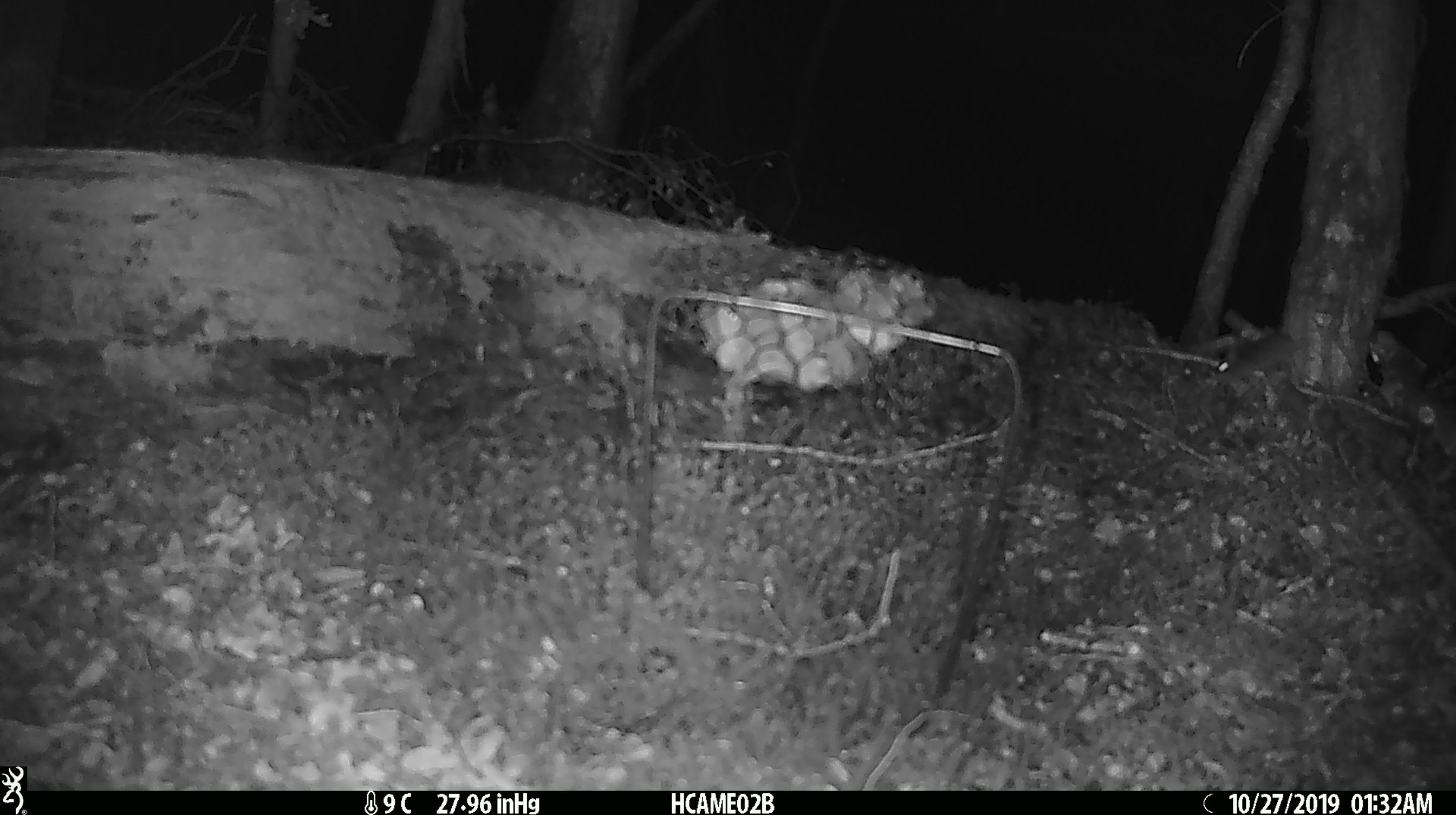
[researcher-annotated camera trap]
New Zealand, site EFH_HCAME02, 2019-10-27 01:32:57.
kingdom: Animalia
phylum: Chordata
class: Mammalia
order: Rodentia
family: Muridae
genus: Mus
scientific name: Mus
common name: mouse